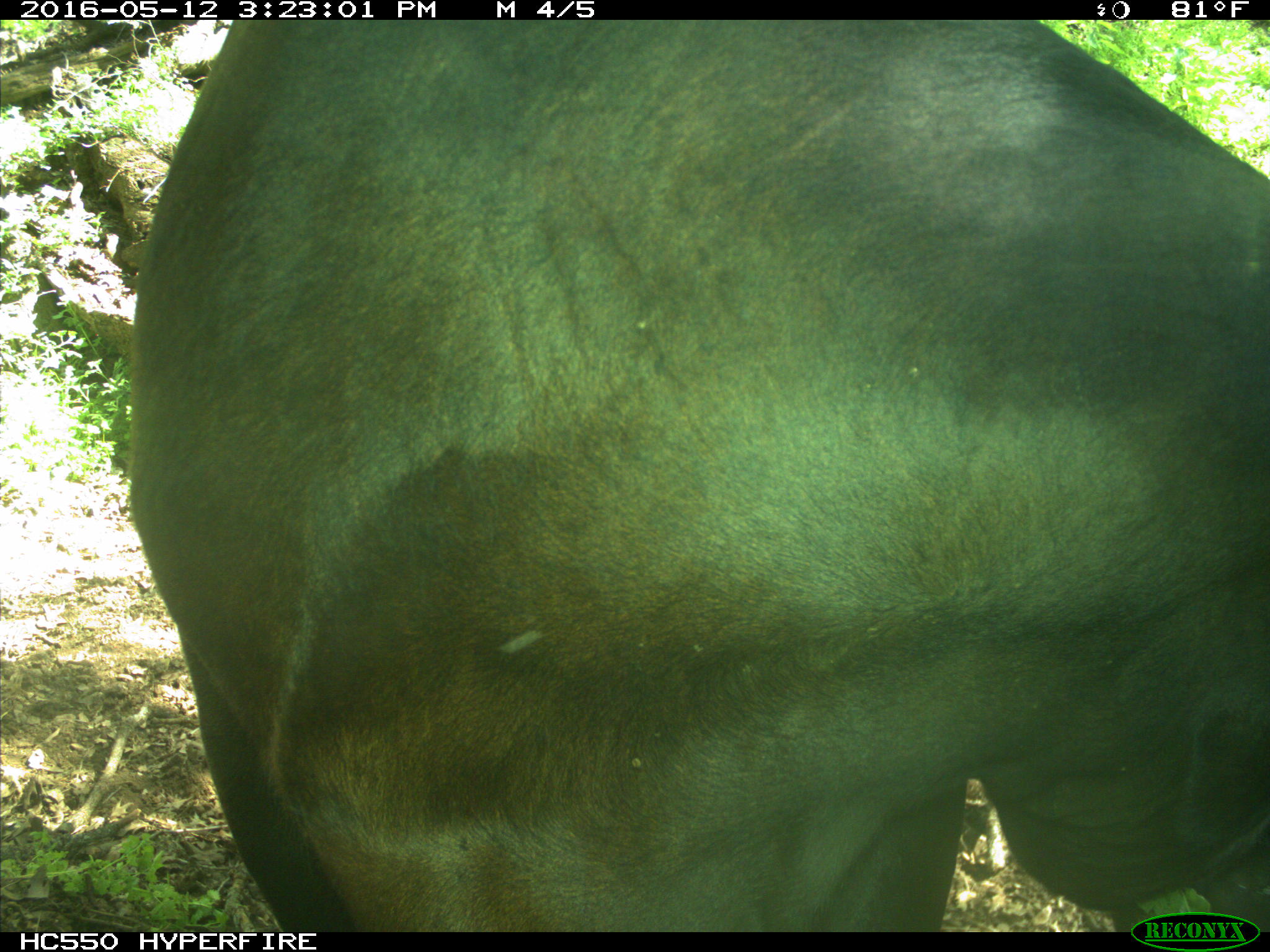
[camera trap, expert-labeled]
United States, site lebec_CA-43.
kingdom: Animalia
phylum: Chordata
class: Mammalia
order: Artiodactyla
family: Bovidae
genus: Bos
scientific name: Bos taurus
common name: domestic cow